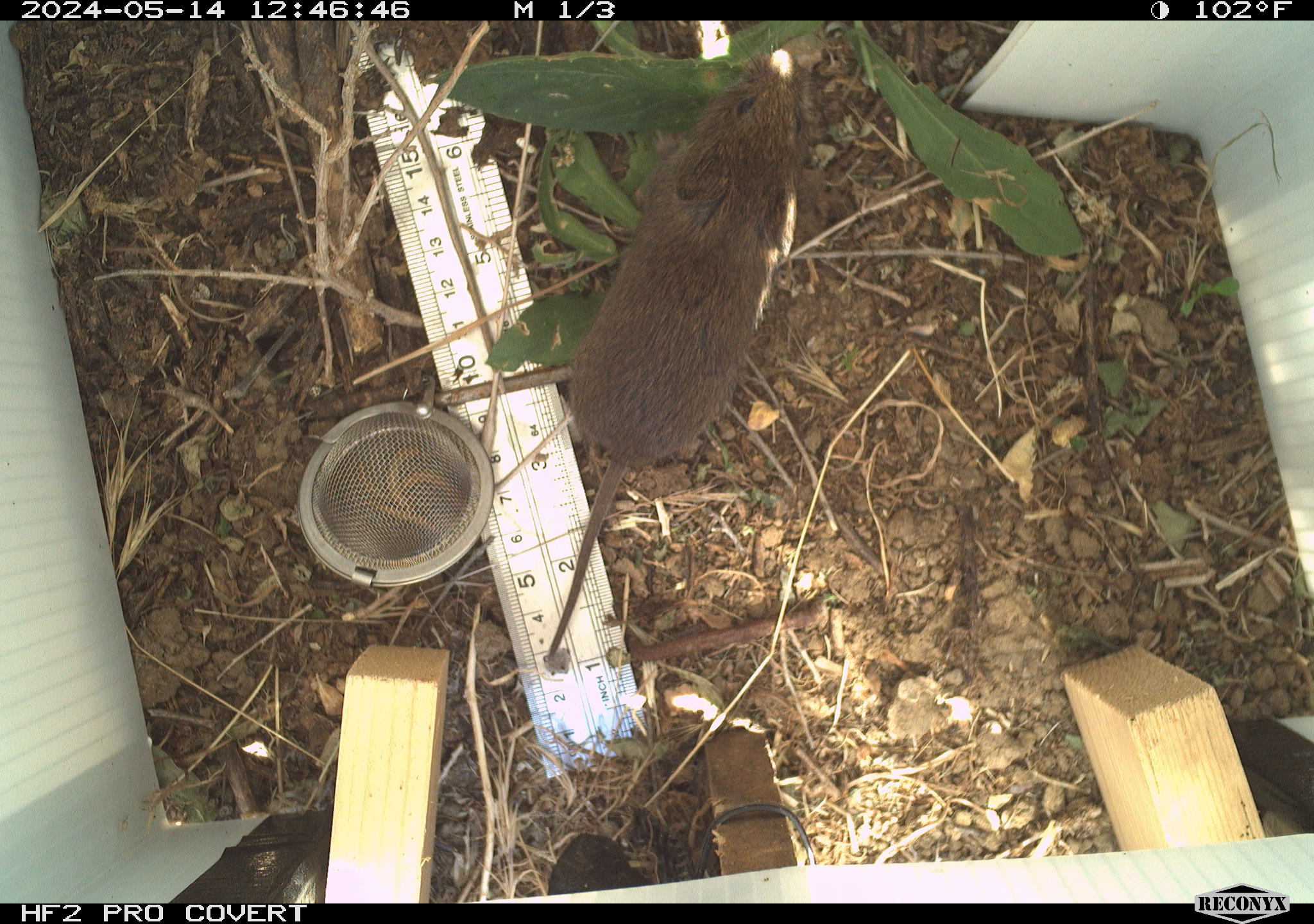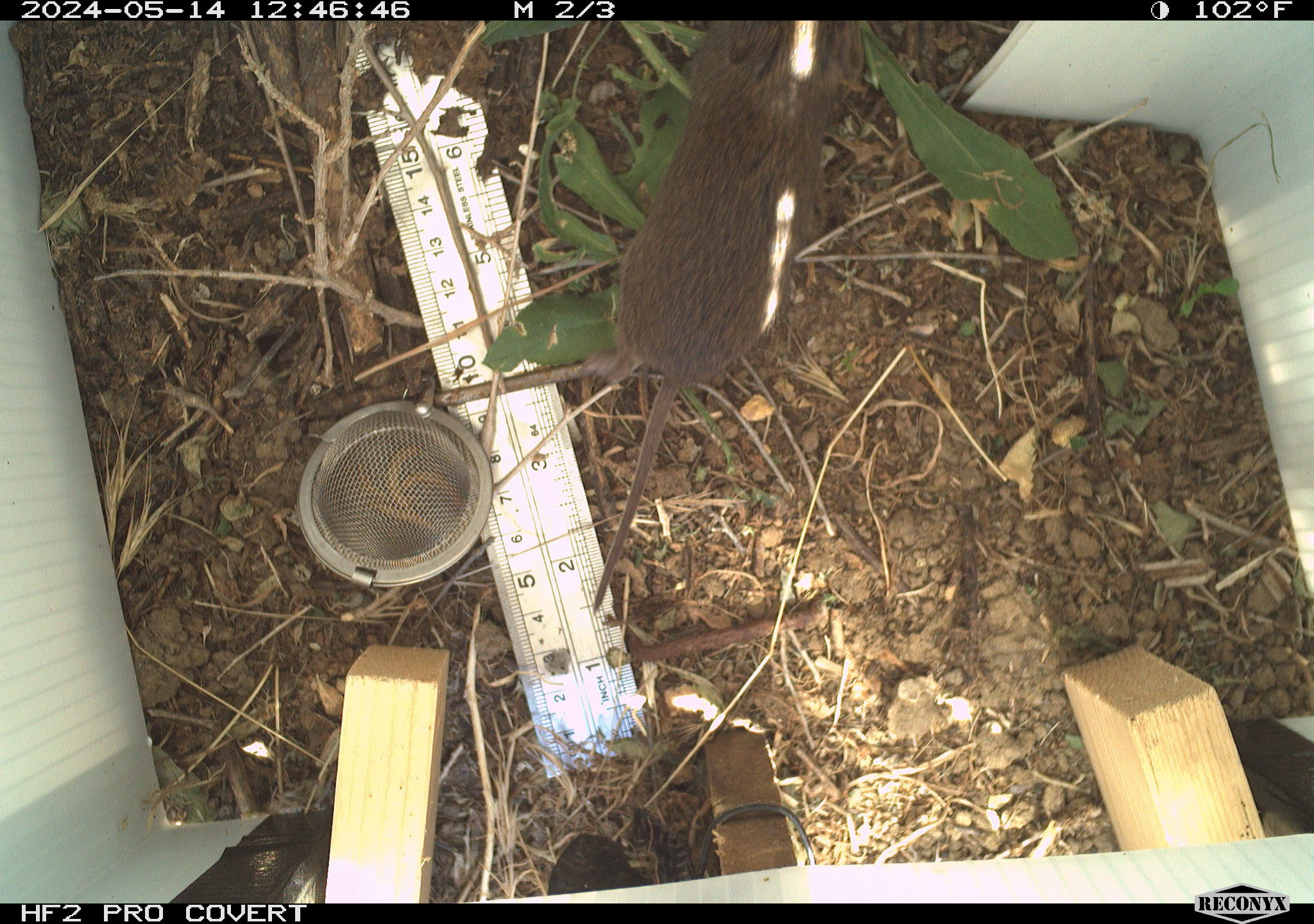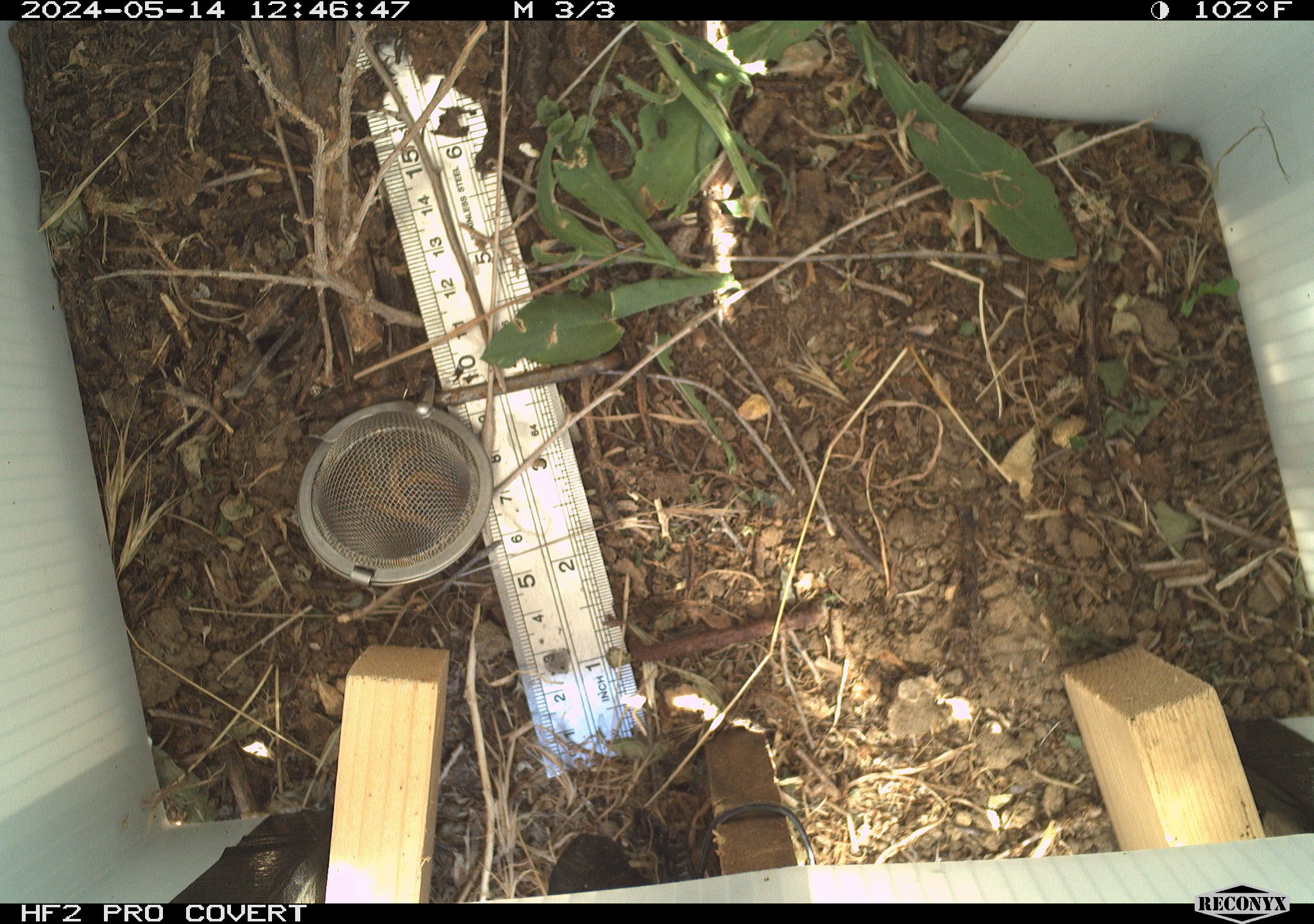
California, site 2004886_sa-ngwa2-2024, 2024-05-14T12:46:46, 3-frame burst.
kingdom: Animalia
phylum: Chordata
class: Mammalia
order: Rodentia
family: Cricetidae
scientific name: Arvicolinae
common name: voles, lemmings, and muskrats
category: arvicolinae subfamily